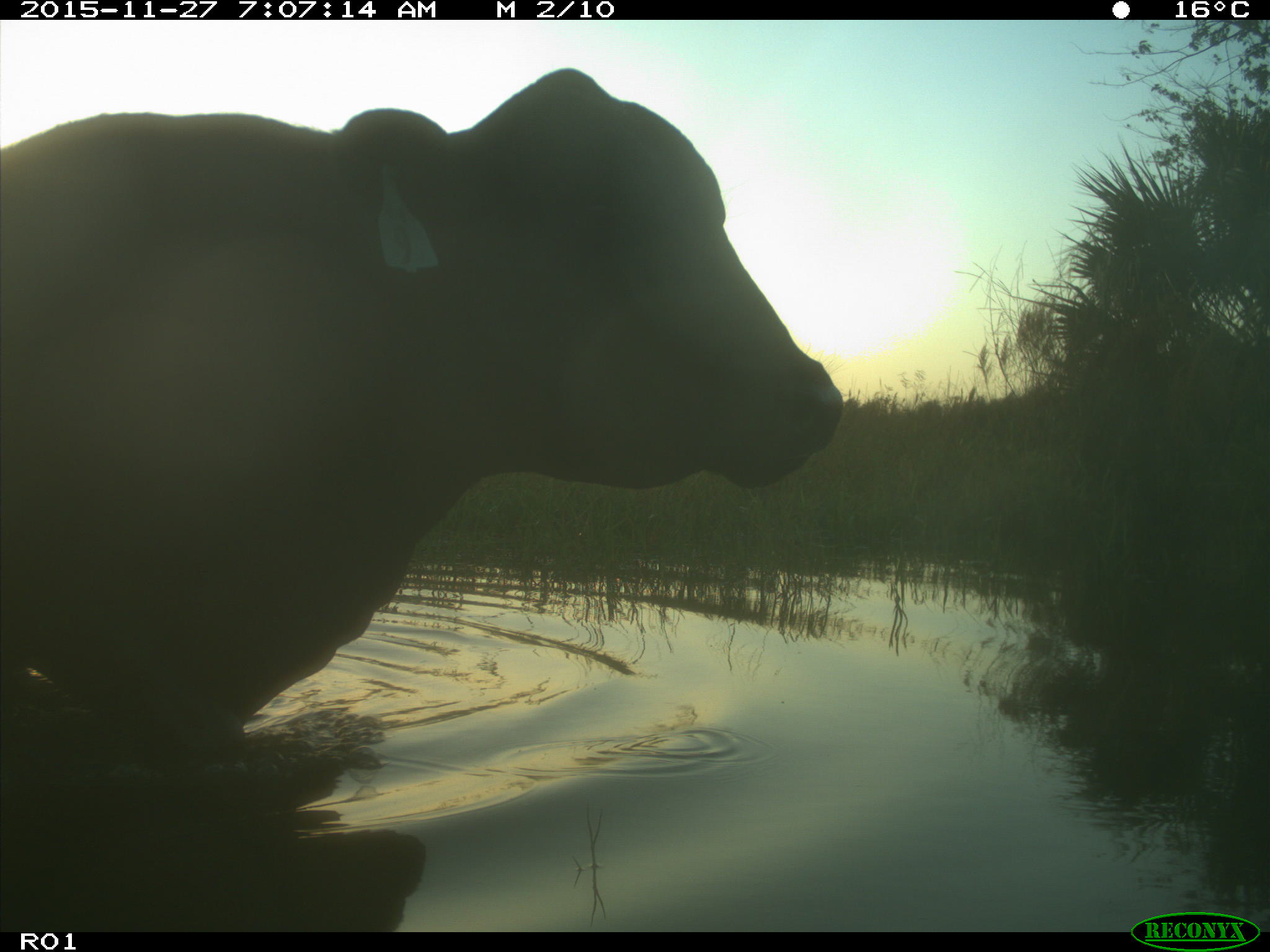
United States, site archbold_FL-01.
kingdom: Animalia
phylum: Chordata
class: Mammalia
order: Artiodactyla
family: Bovidae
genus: Bos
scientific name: Bos taurus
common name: domestic cow